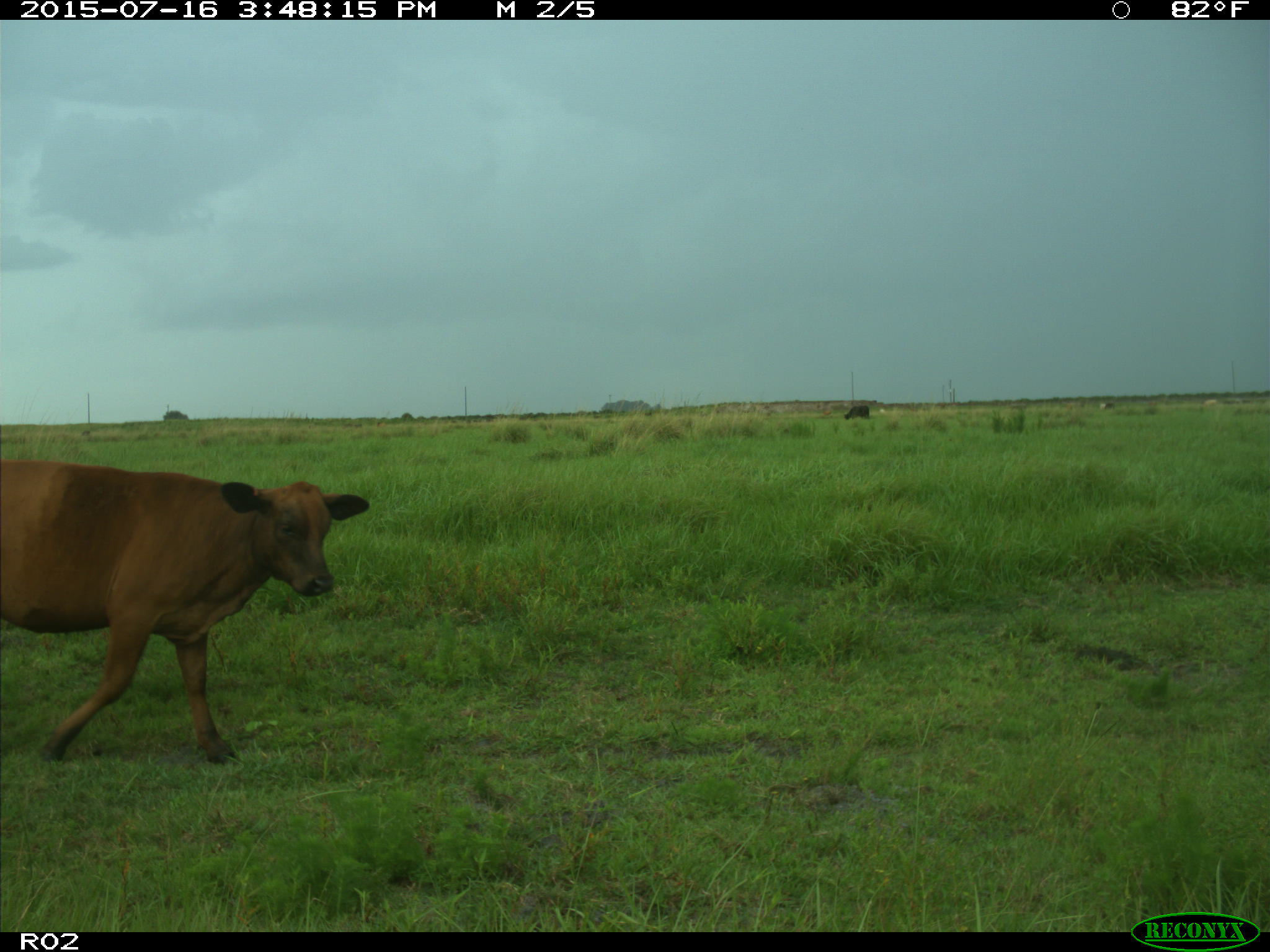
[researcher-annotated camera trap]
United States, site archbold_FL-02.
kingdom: Animalia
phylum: Chordata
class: Mammalia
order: Artiodactyla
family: Bovidae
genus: Bos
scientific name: Bos taurus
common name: domestic cow